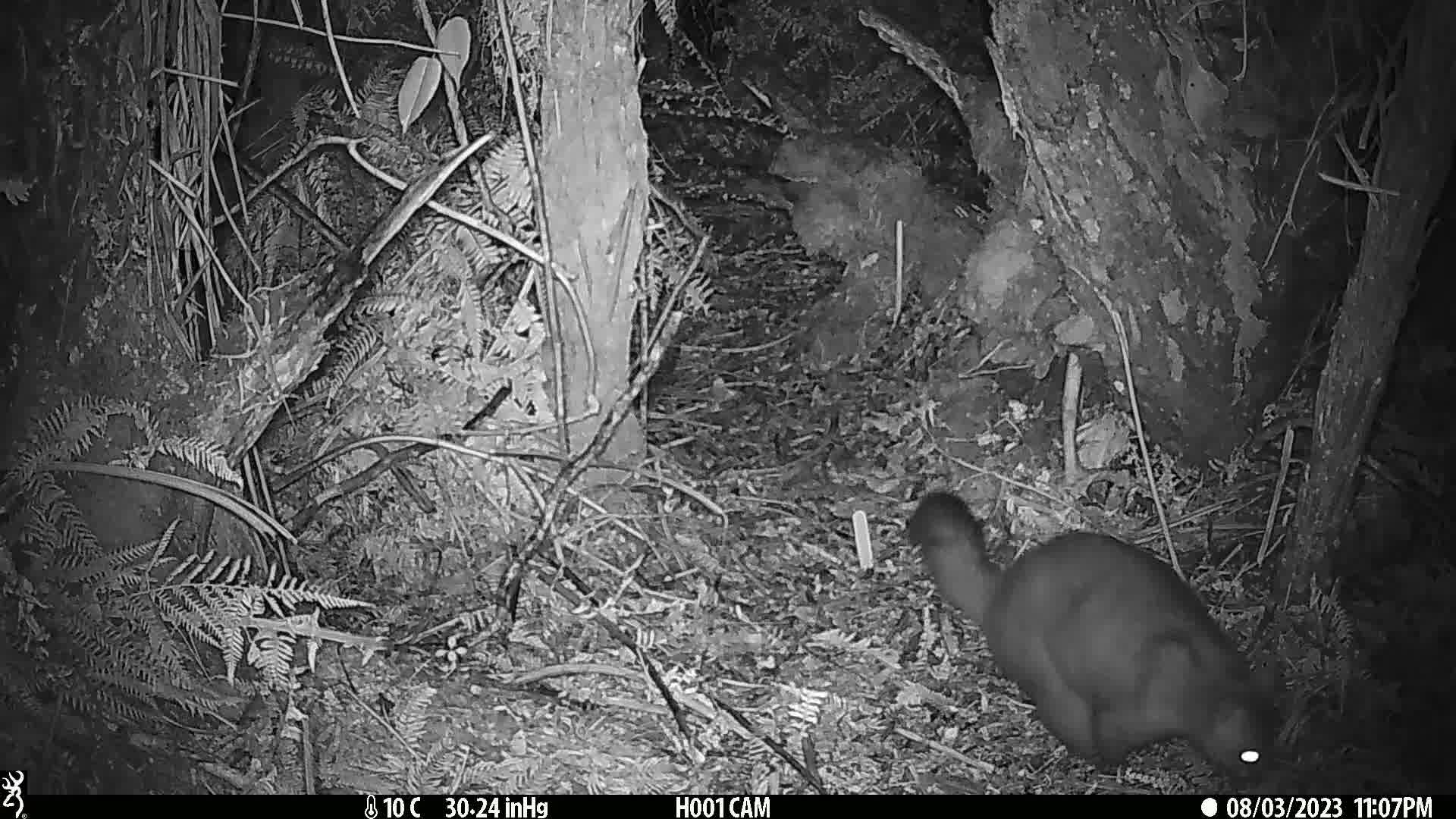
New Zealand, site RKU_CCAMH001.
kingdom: Animalia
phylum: Chordata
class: Mammalia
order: Diprotodontia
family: Phalangeridae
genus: Trichosurus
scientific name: Trichosurus vulpecula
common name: common brushtail possum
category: possum